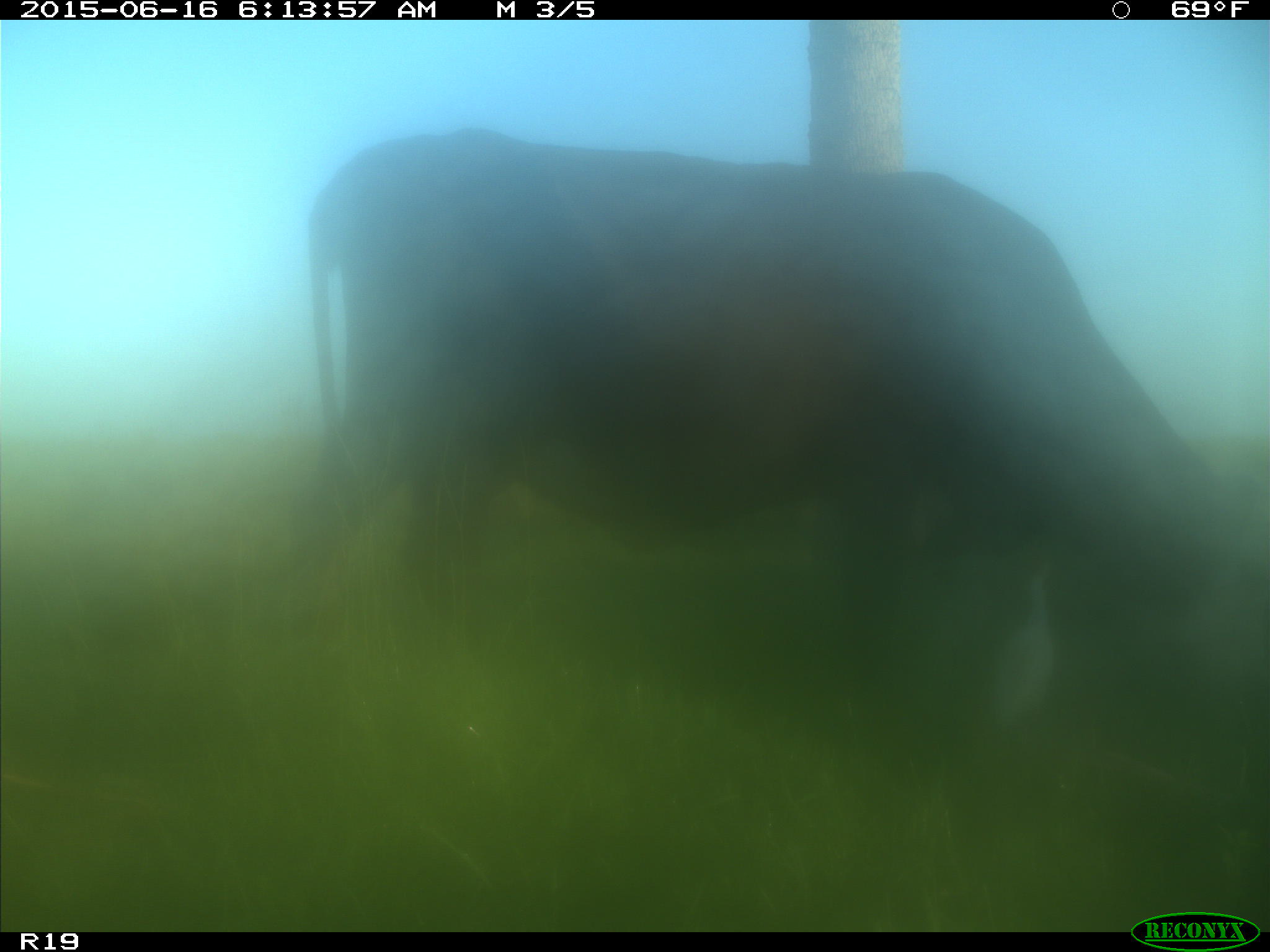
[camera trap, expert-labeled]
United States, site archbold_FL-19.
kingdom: Animalia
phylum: Chordata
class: Mammalia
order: Artiodactyla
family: Bovidae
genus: Bos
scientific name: Bos taurus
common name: domestic cow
Bos taurus (domestic cow).